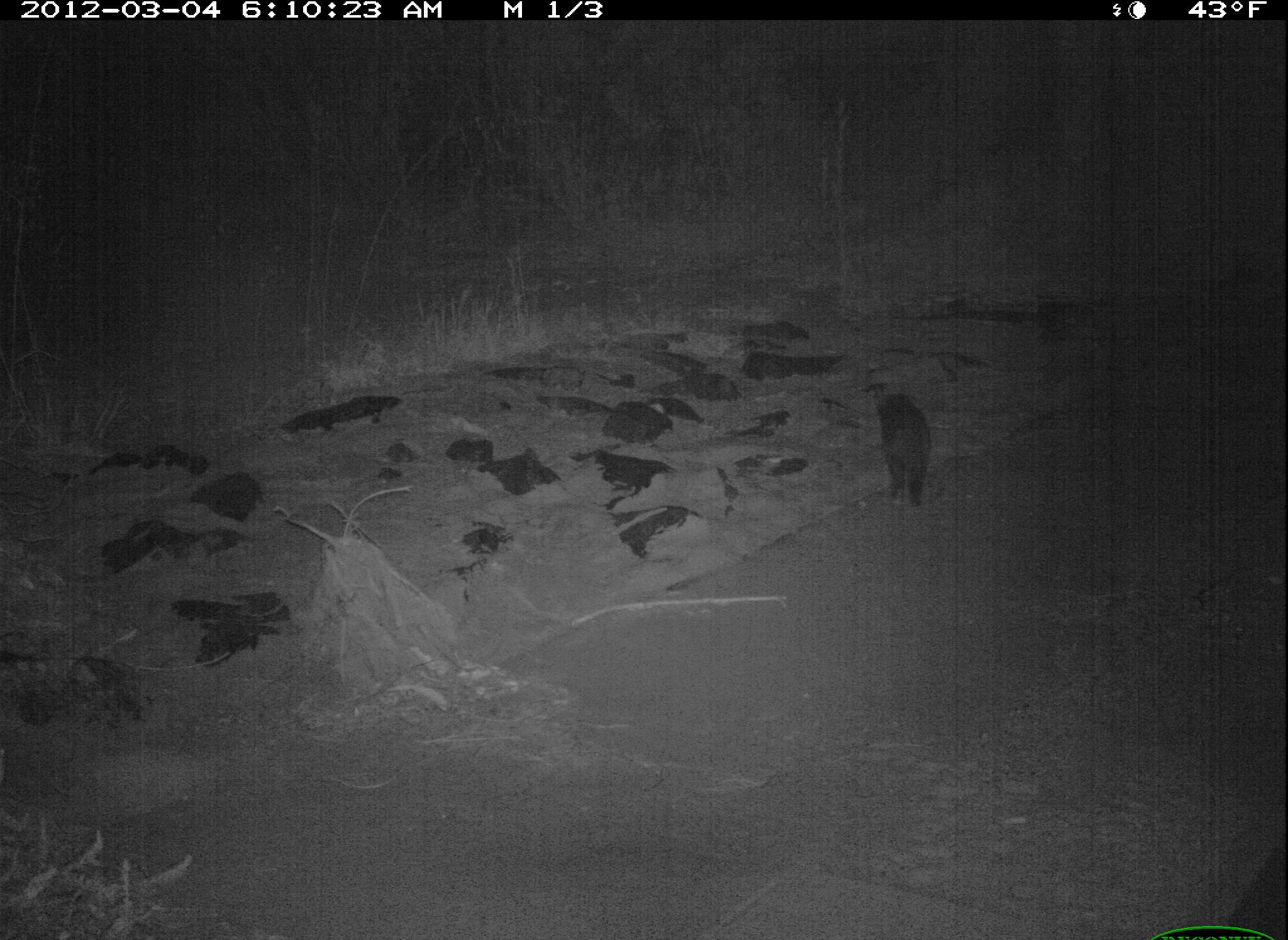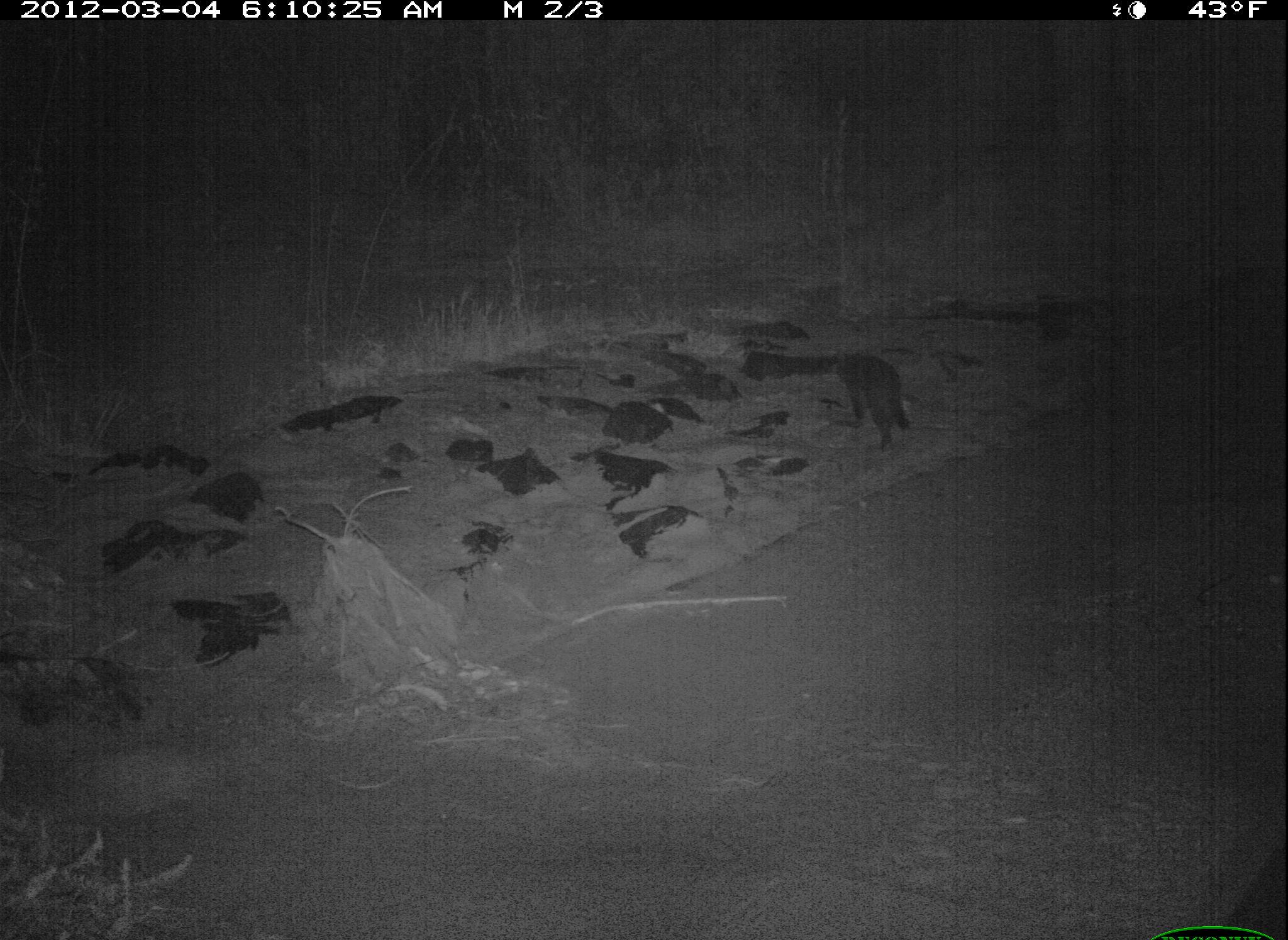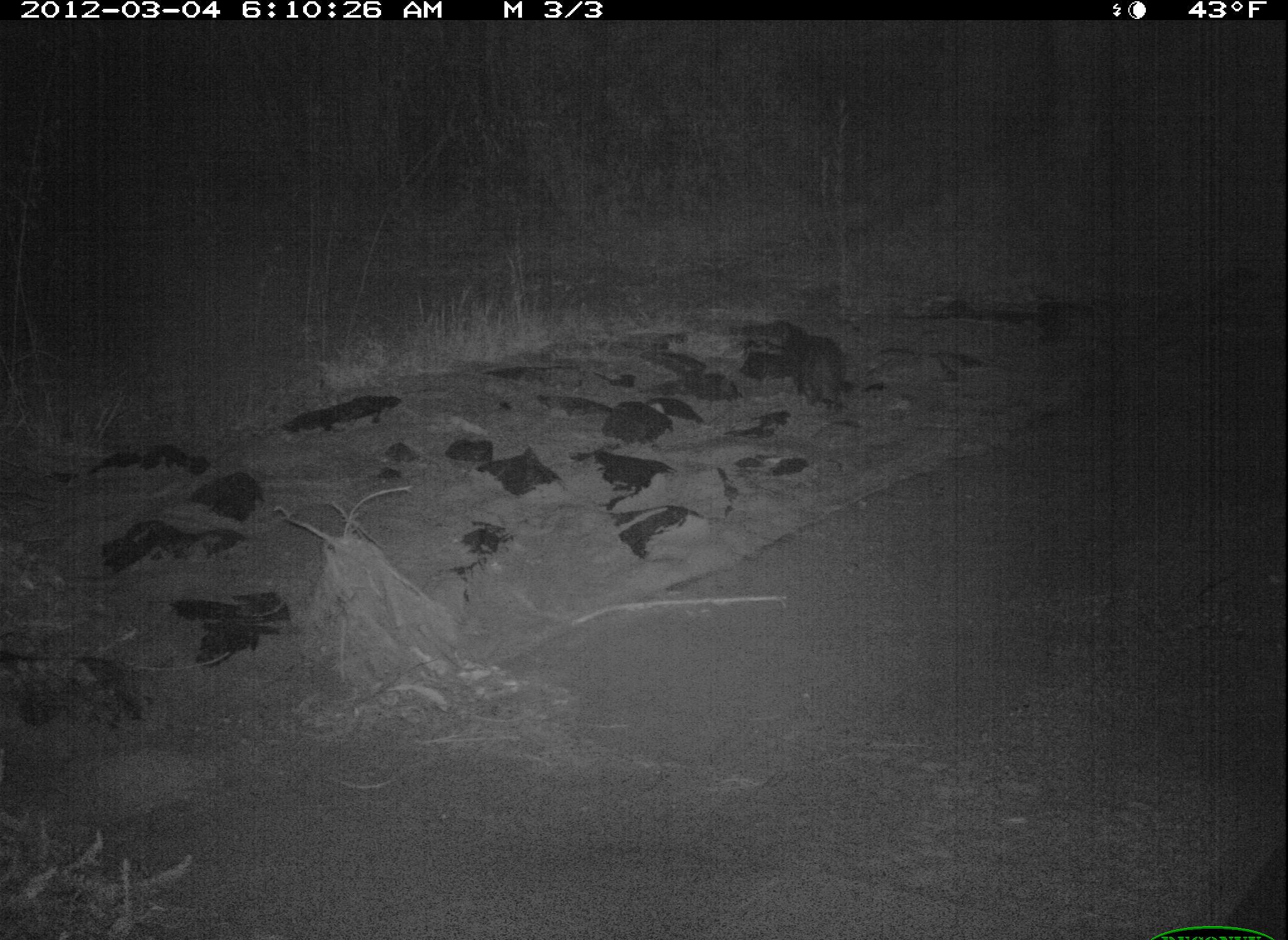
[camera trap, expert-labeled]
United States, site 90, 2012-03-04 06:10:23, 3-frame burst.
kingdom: Animalia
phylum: Chordata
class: Mammalia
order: Carnivora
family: Felidae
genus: Felis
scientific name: Felis catus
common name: cat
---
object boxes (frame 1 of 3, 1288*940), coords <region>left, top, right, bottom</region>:
cat: <region>842, 375, 955, 527</region>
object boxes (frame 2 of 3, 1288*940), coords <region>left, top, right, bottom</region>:
cat: <region>816, 325, 929, 467</region>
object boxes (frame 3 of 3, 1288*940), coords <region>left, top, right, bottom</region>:
cat: <region>720, 293, 890, 483</region>